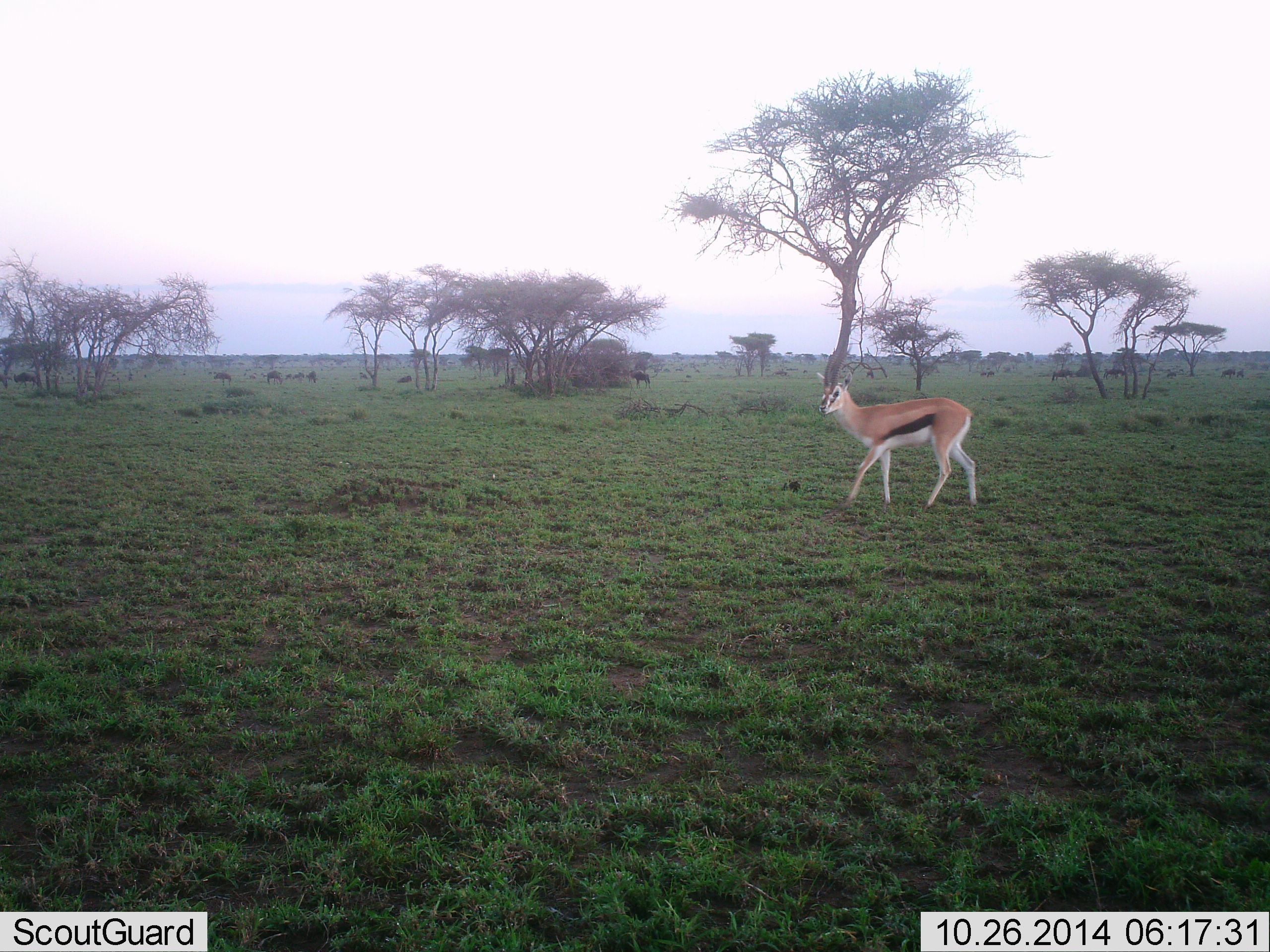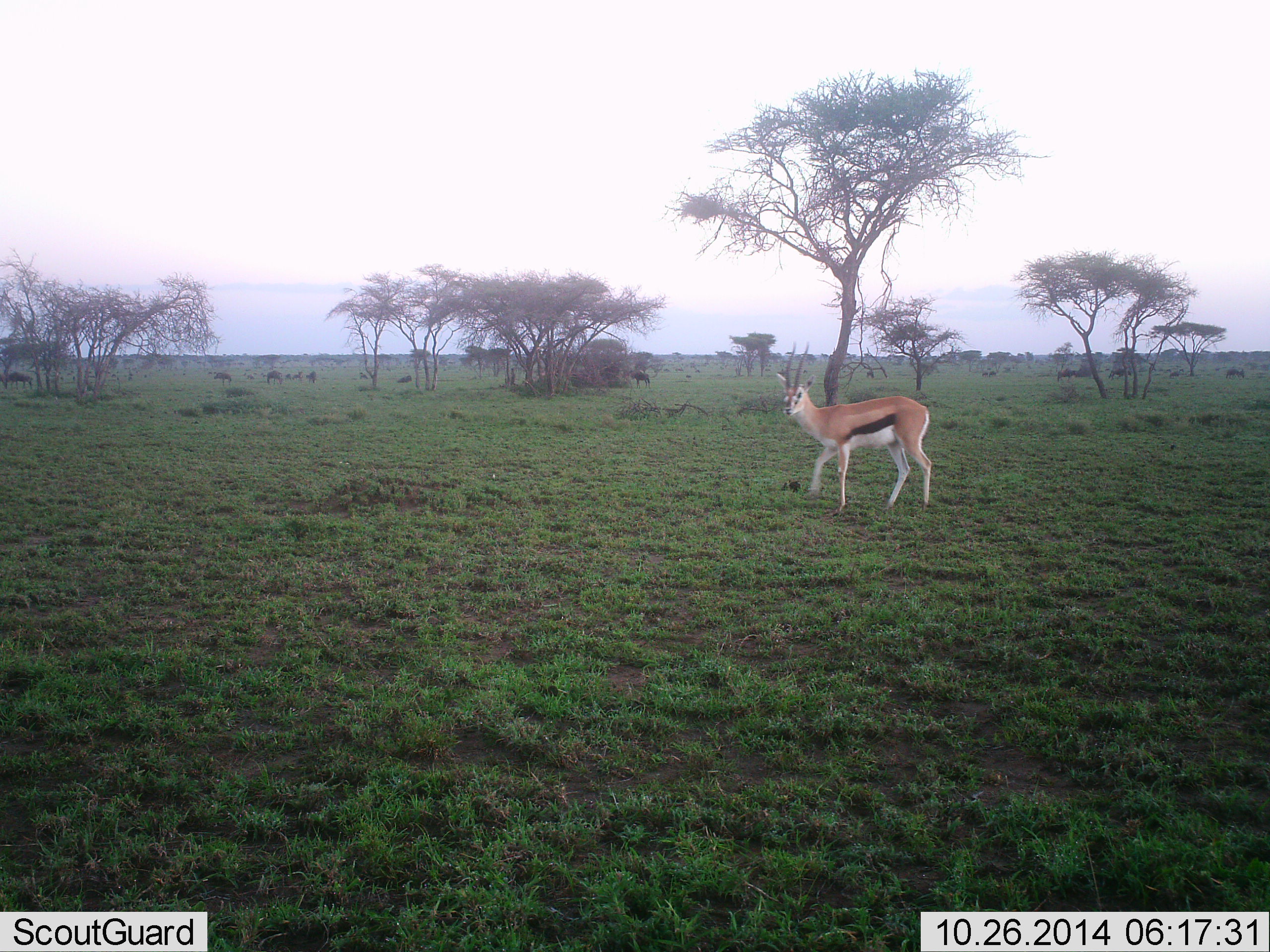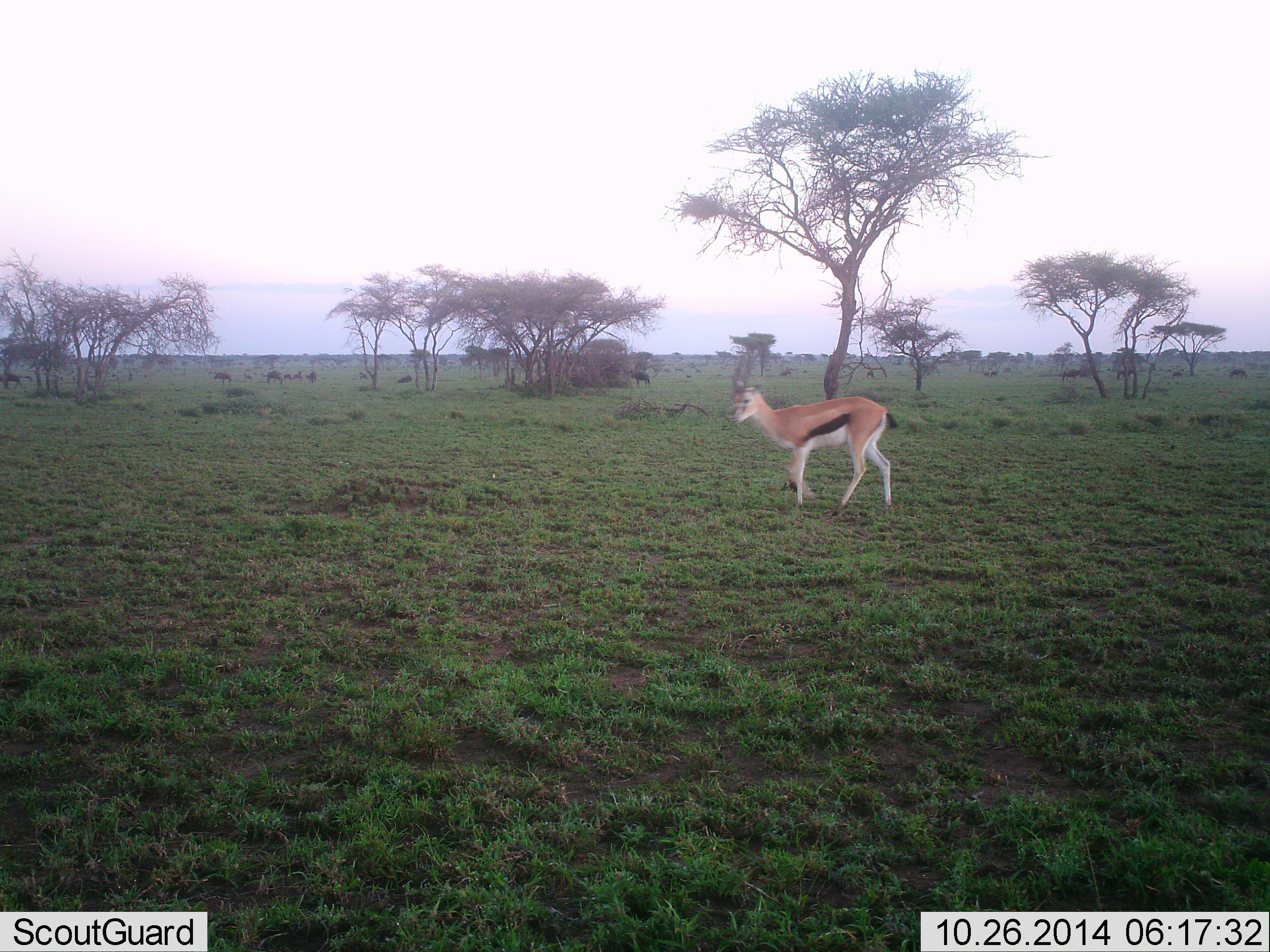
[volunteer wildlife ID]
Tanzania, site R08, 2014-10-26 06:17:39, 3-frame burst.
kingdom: Animalia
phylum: Chordata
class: Mammalia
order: Artiodactyla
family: Bovidae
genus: Eudorcas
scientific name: Eudorcas thomsonii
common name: thomson's gazelle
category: gazellethomsons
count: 1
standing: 27%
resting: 0%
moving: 80%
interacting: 0%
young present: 0%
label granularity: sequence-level